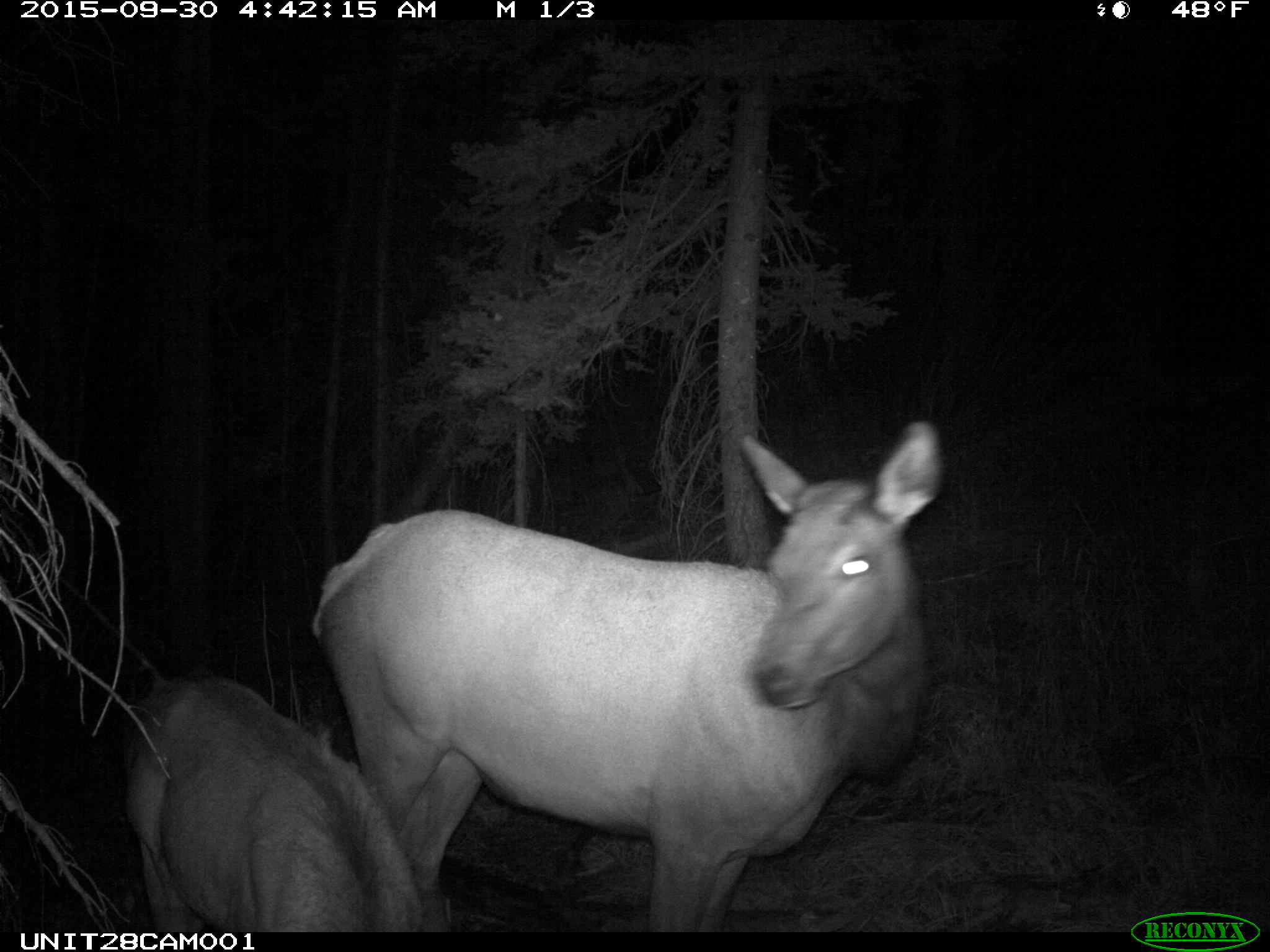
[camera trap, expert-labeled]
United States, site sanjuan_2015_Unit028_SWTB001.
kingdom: Animalia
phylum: Chordata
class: Mammalia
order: Artiodactyla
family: Cervidae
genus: Cervus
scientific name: Cervus elaphus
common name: red deer